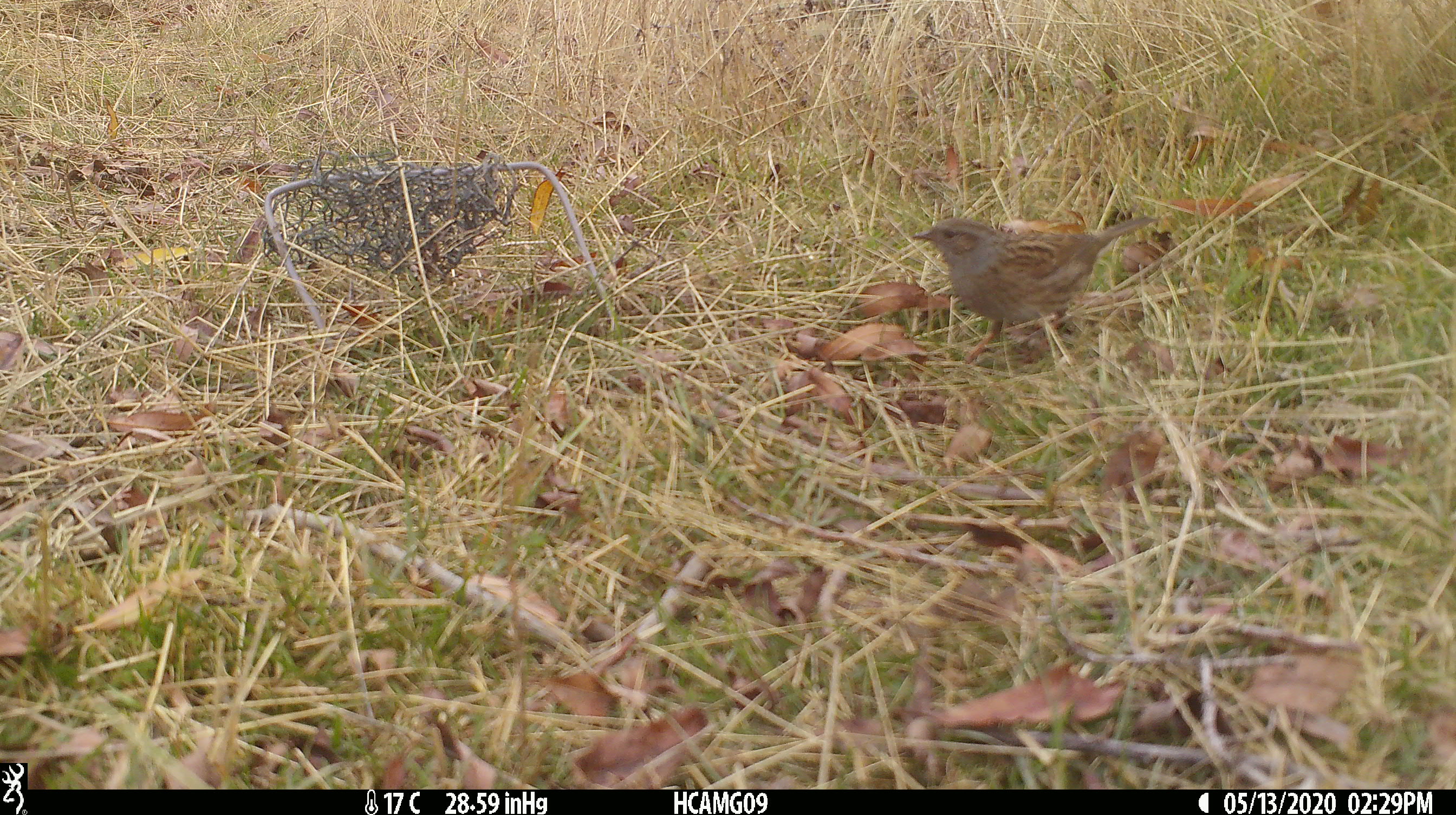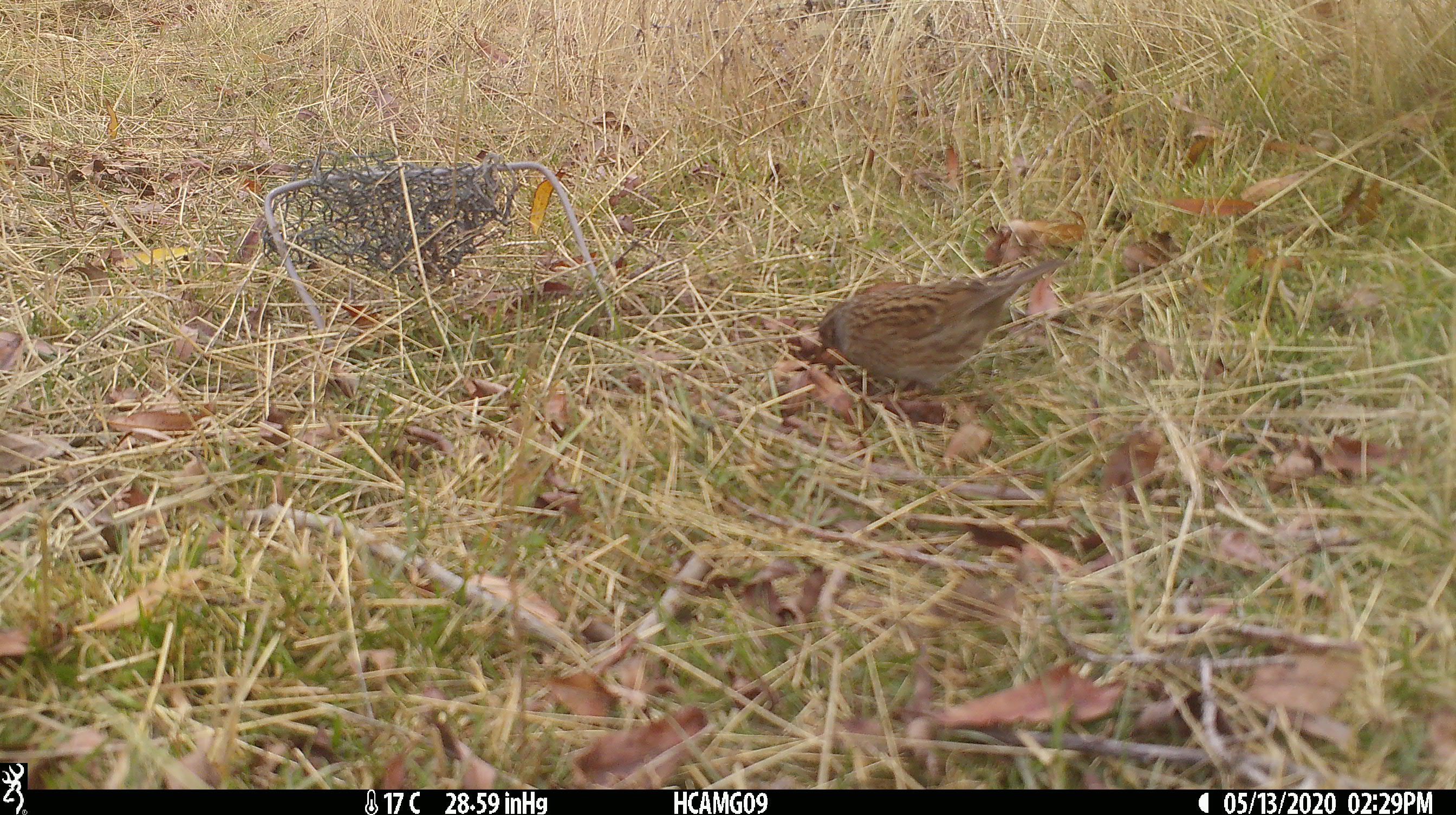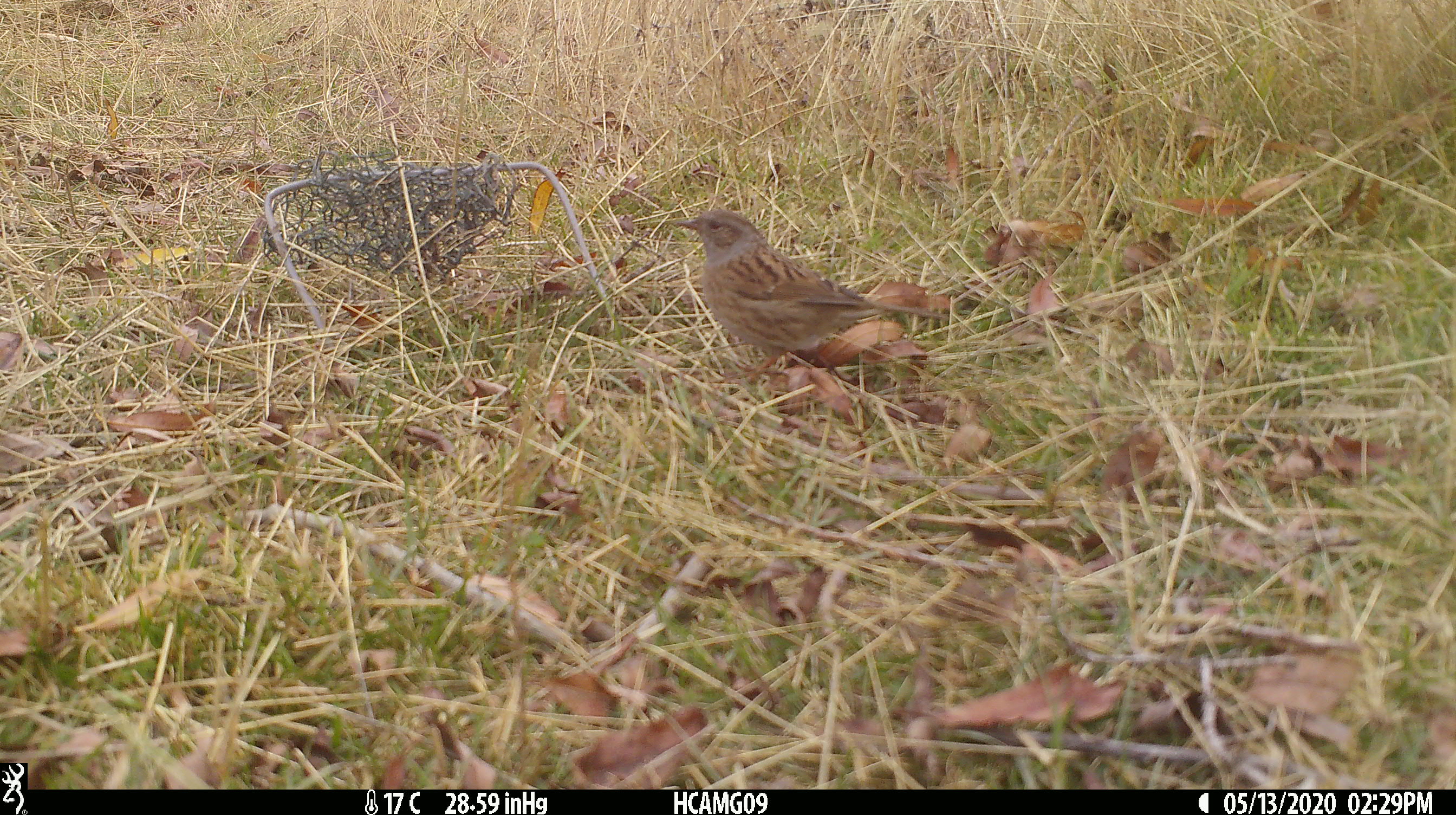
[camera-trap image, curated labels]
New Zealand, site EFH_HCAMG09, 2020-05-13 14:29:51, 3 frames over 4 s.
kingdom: Animalia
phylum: Chordata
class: Aves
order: Passeriformes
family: Prunellidae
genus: Prunella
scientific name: Prunella modularis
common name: dunnock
Dunnock (Prunella modularis).